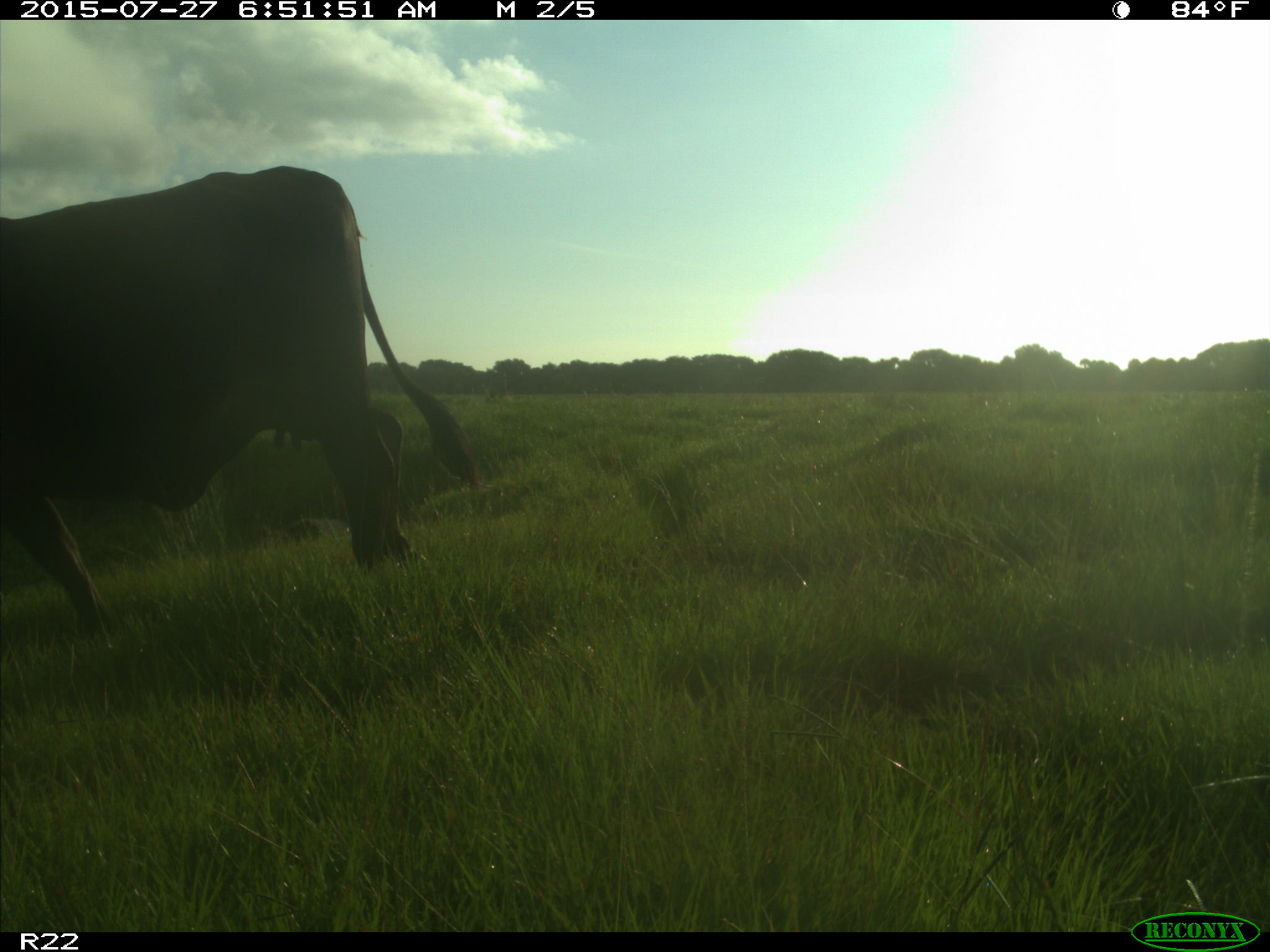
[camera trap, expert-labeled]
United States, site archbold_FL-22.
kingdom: Animalia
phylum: Chordata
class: Mammalia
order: Artiodactyla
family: Bovidae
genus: Bos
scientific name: Bos taurus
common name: domestic cow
Bos taurus (domestic cow).